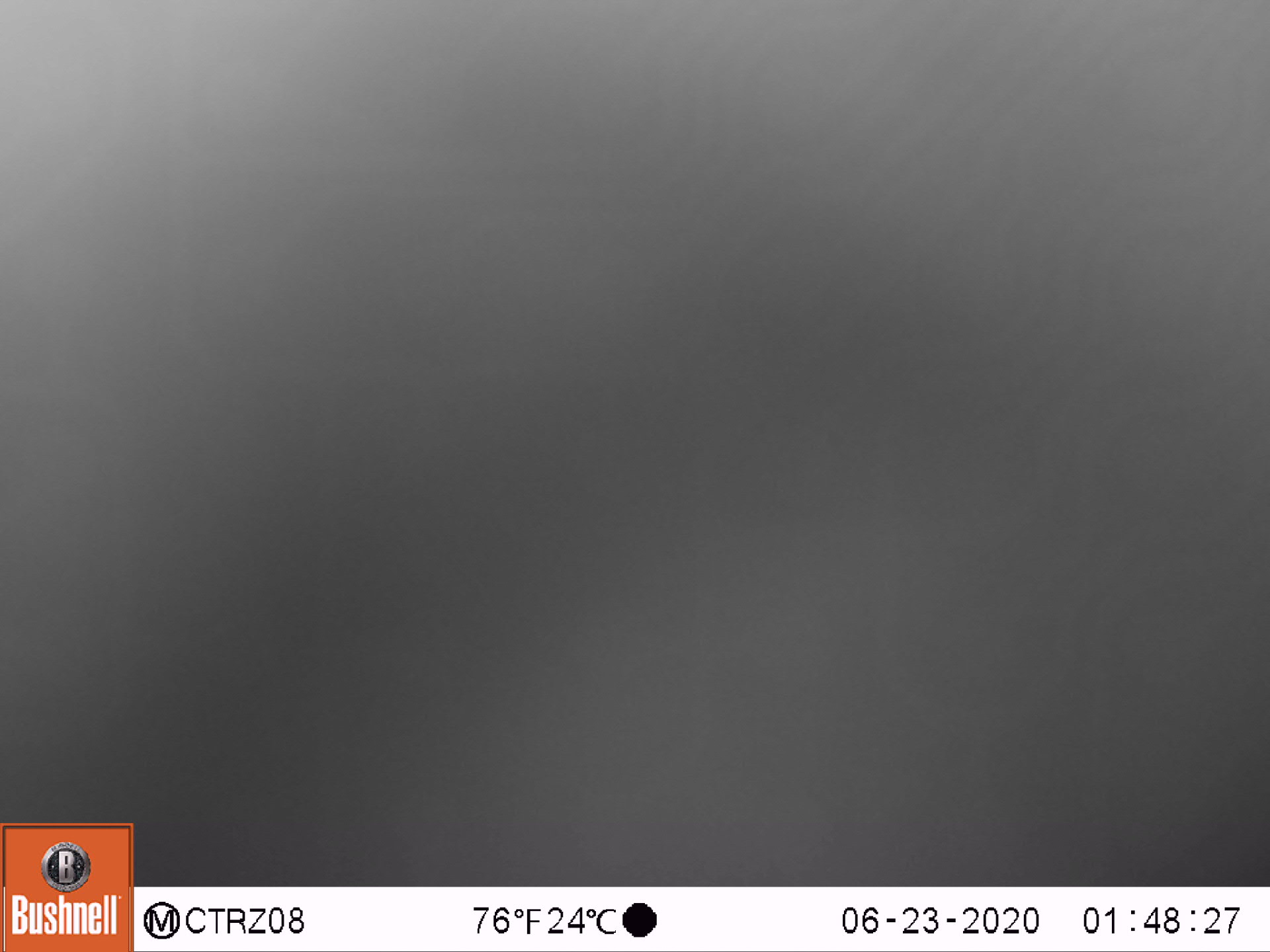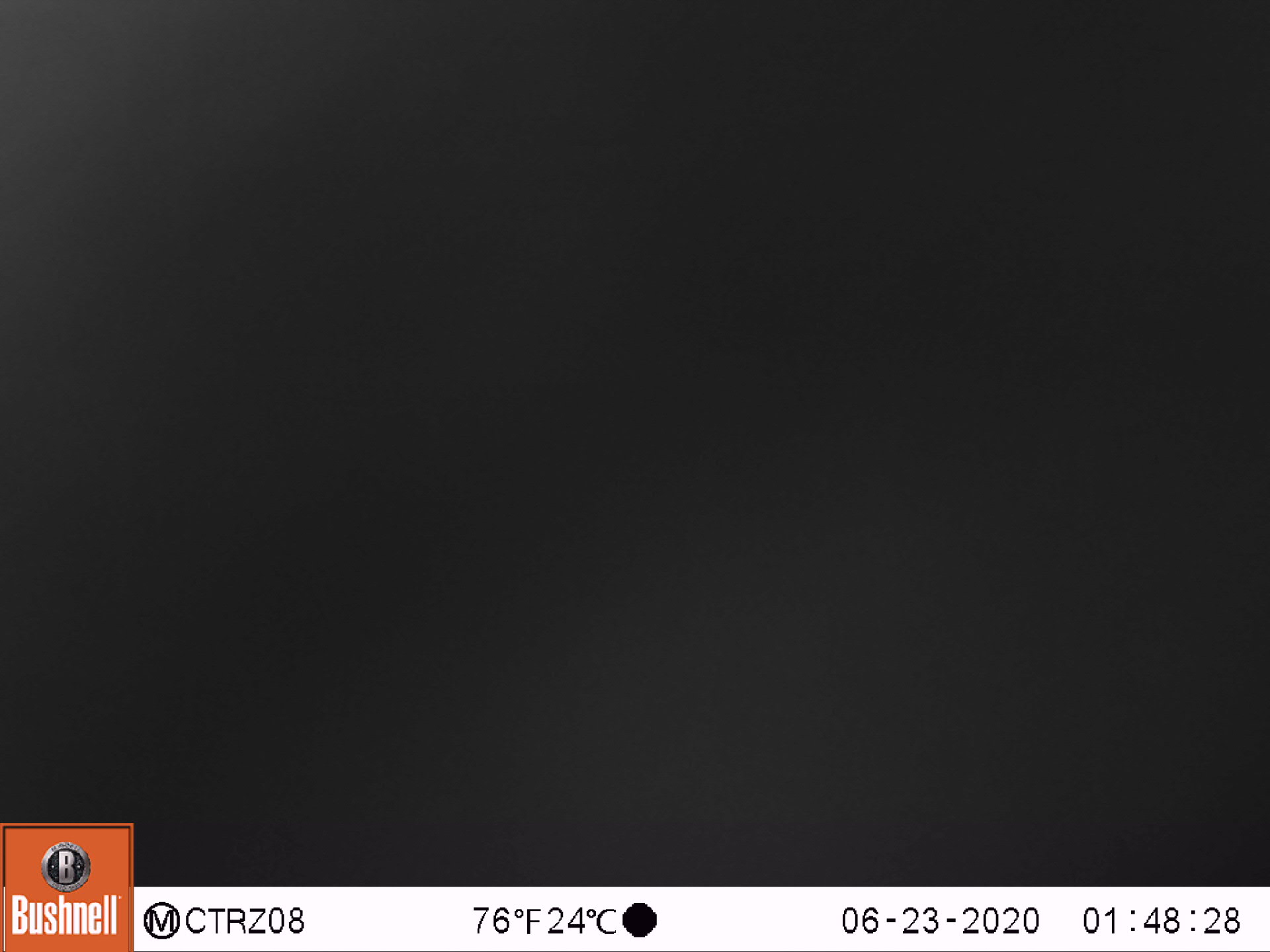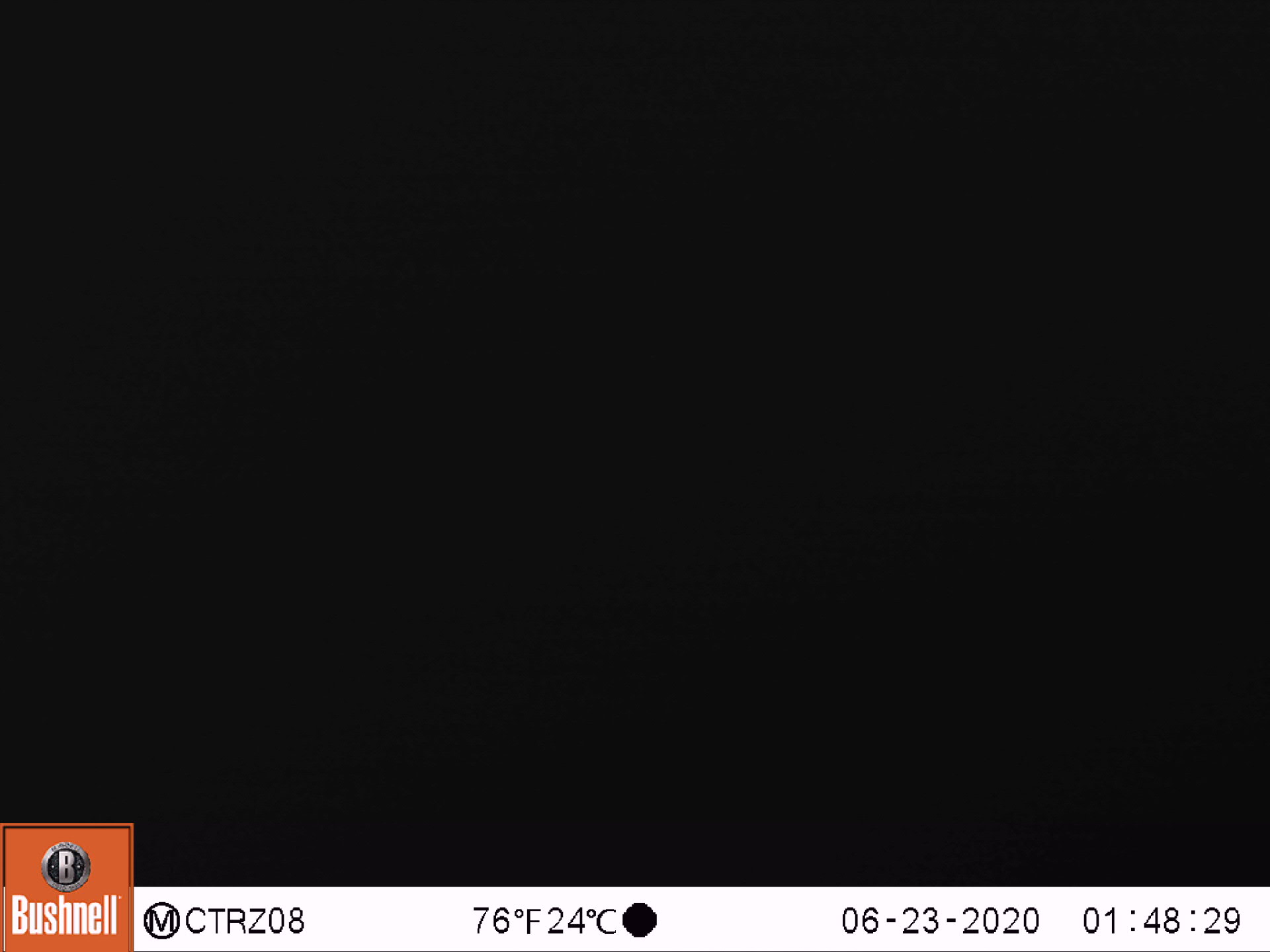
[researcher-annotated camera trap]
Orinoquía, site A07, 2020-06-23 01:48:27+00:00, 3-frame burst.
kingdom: Animalia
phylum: Chordata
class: Mammalia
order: Artiodactyla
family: Bovidae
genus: Bos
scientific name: Bos taurus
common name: cow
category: cattle